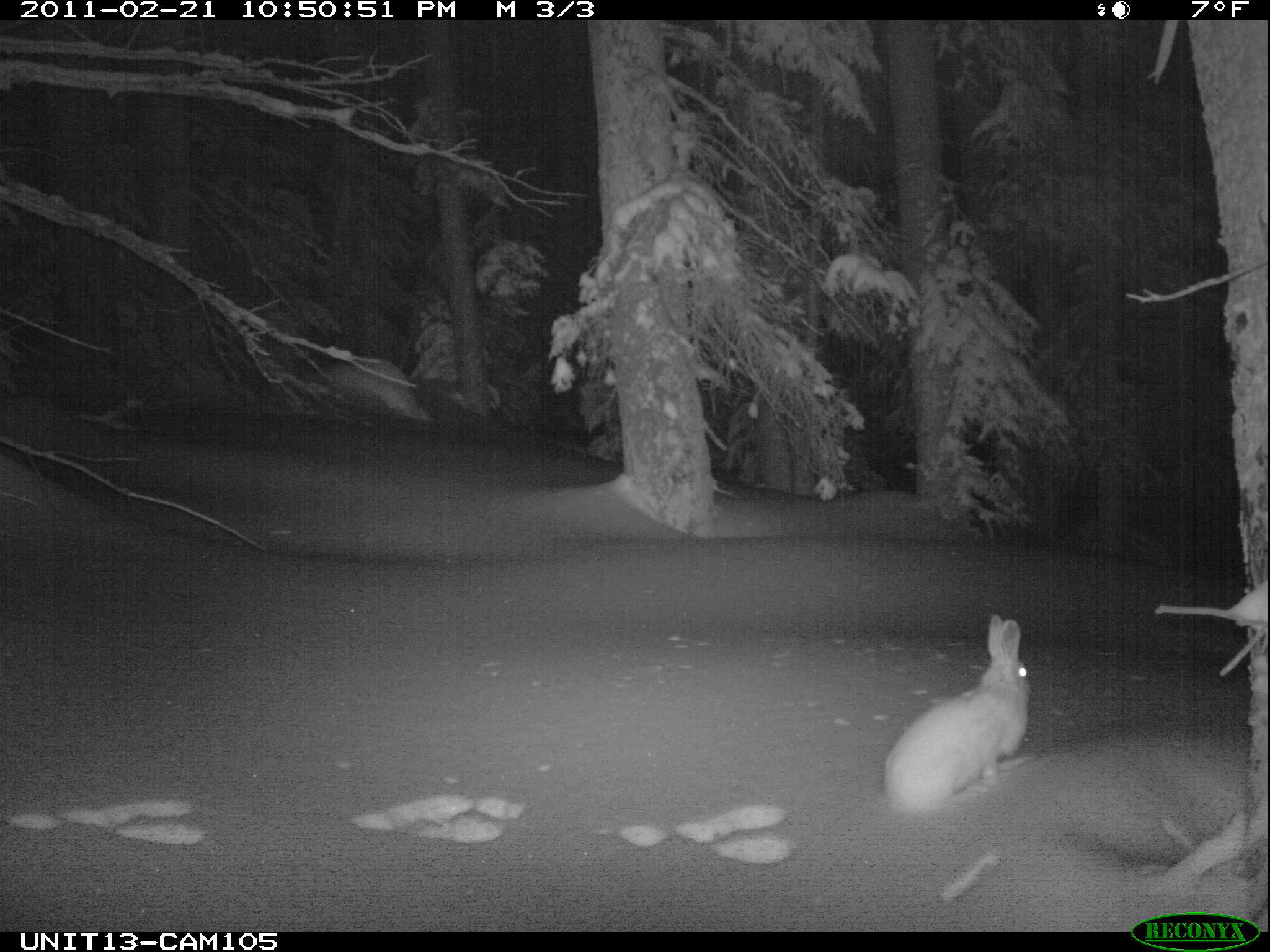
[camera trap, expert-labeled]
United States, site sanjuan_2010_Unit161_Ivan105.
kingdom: Animalia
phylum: Chordata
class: Mammalia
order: Lagomorpha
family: Leporidae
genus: Lepus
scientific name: Lepus americanus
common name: snowshoe hare